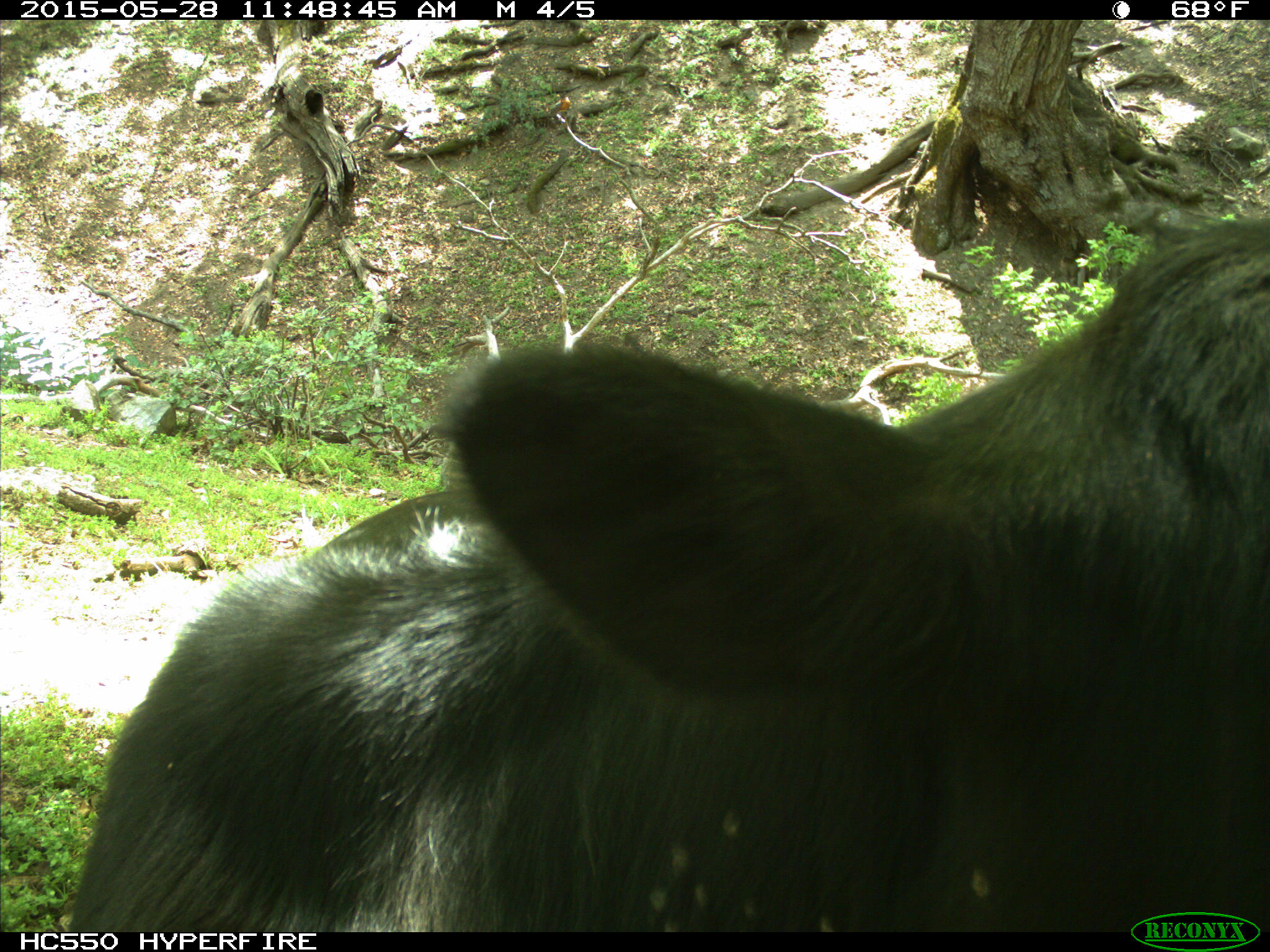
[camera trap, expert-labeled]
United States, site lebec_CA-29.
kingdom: Animalia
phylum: Chordata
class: Mammalia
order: Artiodactyla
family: Bovidae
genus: Bos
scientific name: Bos taurus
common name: domestic cow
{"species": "Bos taurus (domestic cow)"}